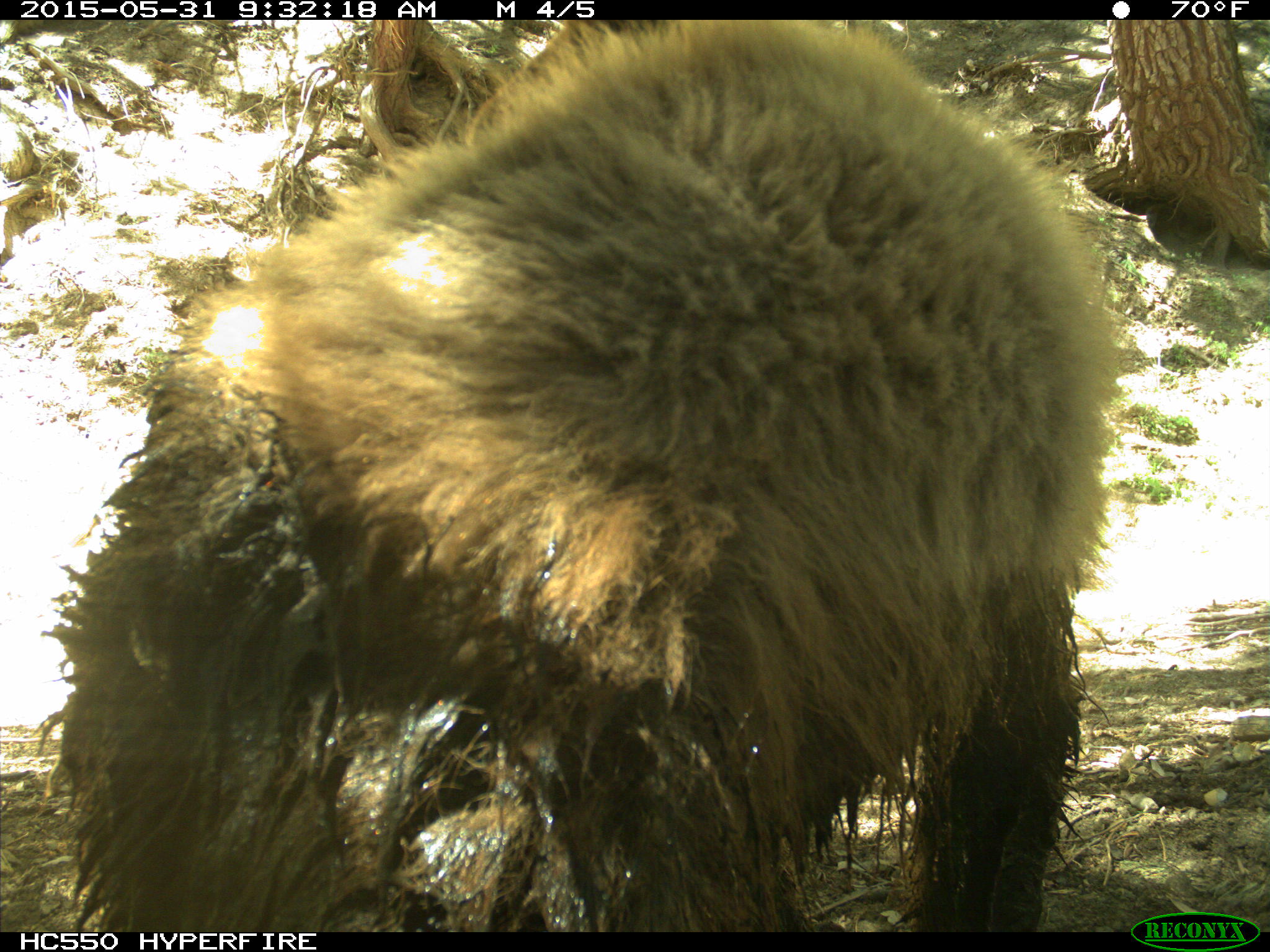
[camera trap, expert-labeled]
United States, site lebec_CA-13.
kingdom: Animalia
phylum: Chordata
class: Mammalia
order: Carnivora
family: Ursidae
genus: Ursus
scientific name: Ursus americanus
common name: american black bear